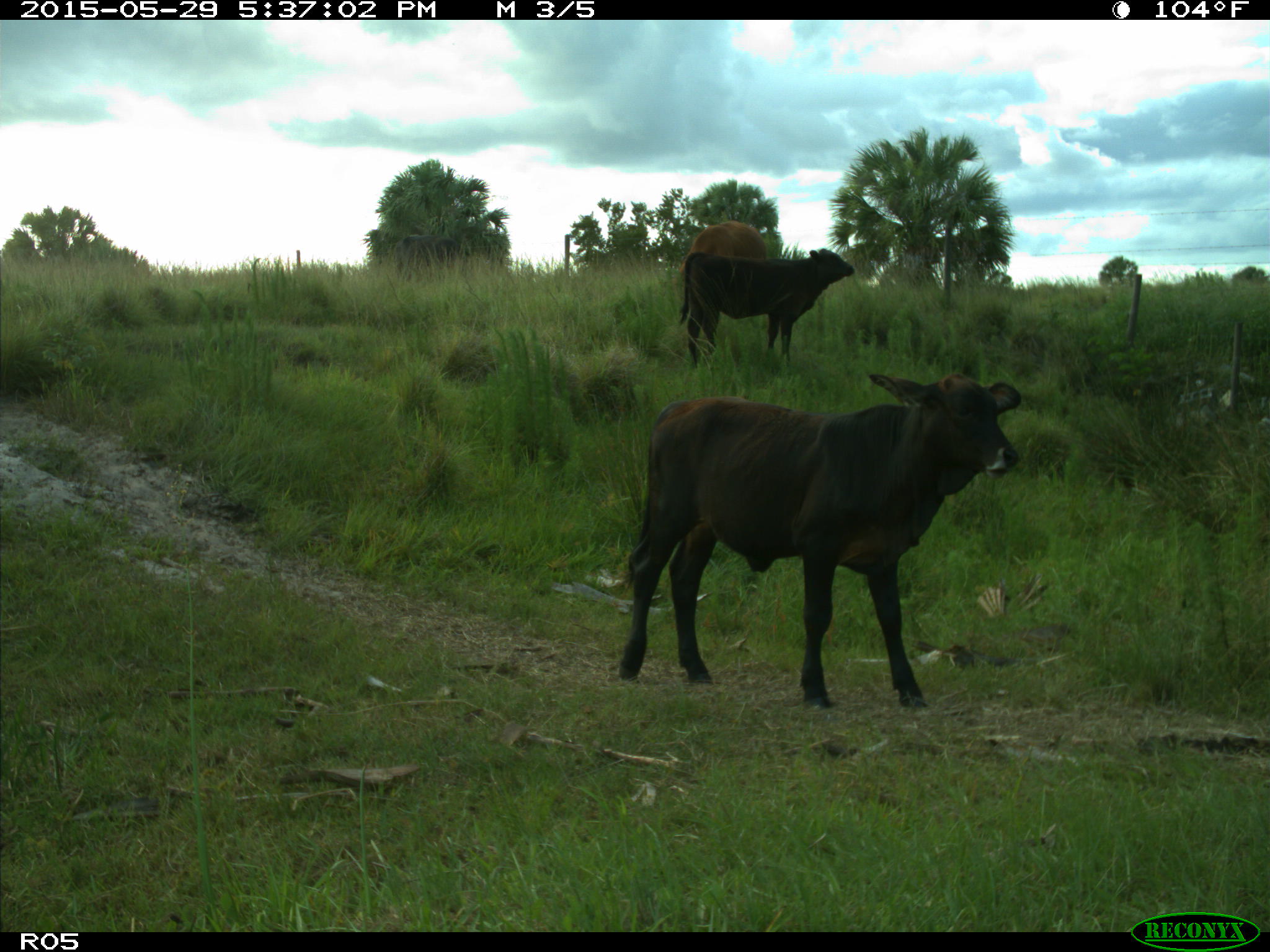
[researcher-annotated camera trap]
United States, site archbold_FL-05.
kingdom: Animalia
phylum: Chordata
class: Mammalia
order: Artiodactyla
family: Bovidae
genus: Bos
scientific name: Bos taurus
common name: domestic cow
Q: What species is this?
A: Bos taurus (domestic cow).